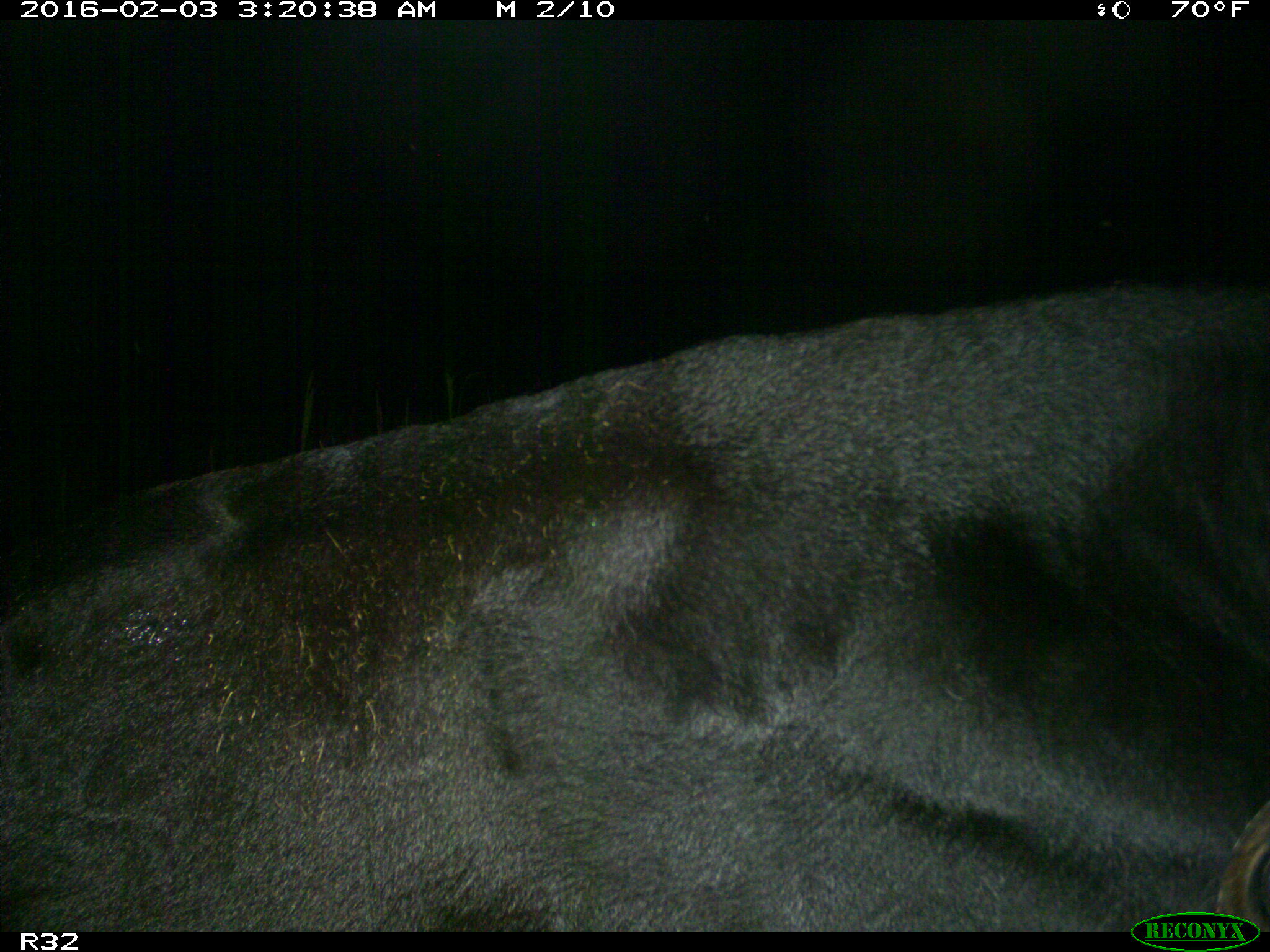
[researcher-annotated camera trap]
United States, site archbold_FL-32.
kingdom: Animalia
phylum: Chordata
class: Mammalia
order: Artiodactyla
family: Bovidae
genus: Bos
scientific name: Bos taurus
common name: domestic cow